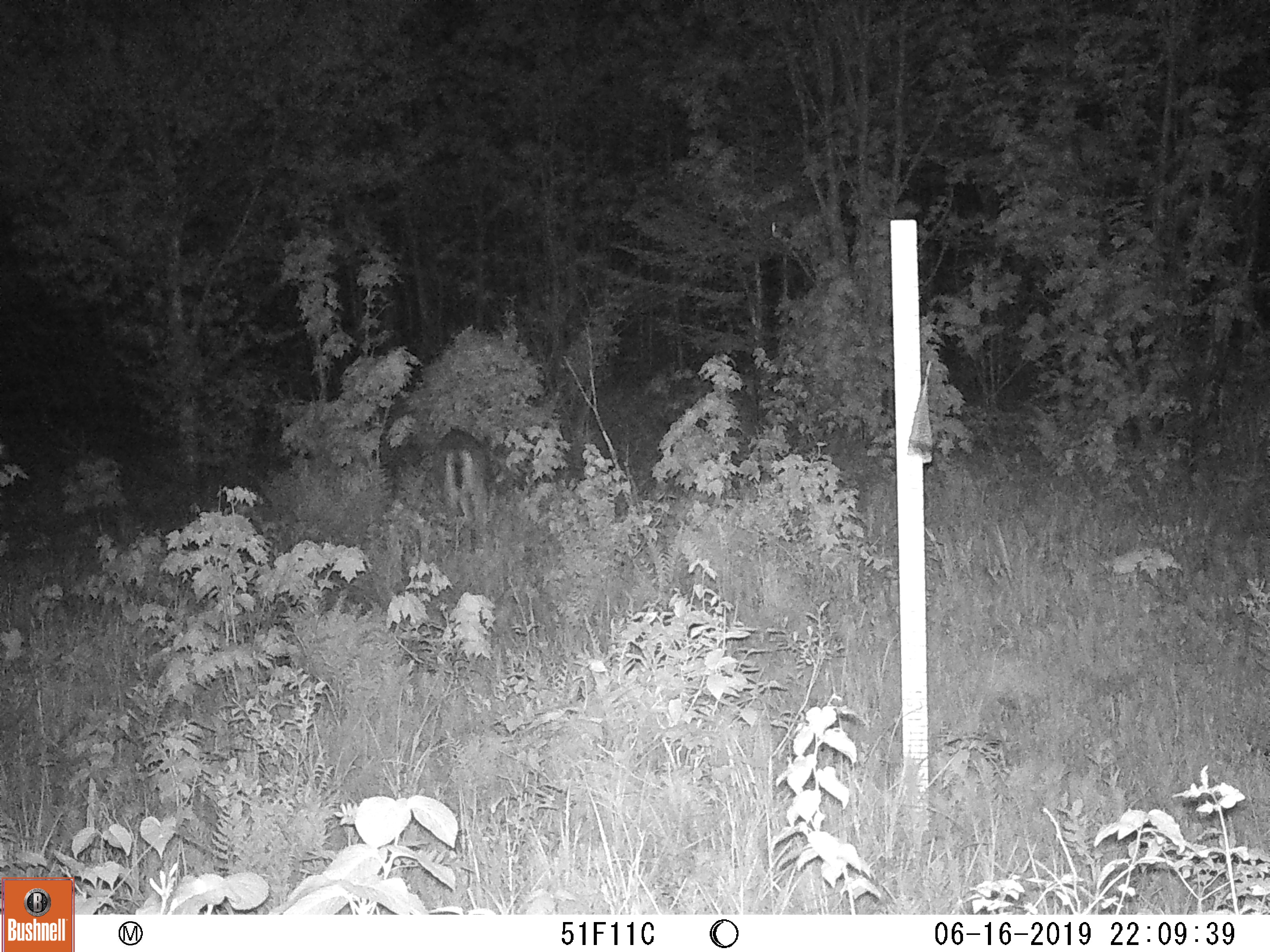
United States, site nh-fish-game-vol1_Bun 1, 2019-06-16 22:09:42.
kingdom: Animalia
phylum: Chordata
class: Mammalia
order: Artiodactyla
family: Cervidae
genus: Odocoileus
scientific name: Odocoileus virginianus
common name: white-tailed deer